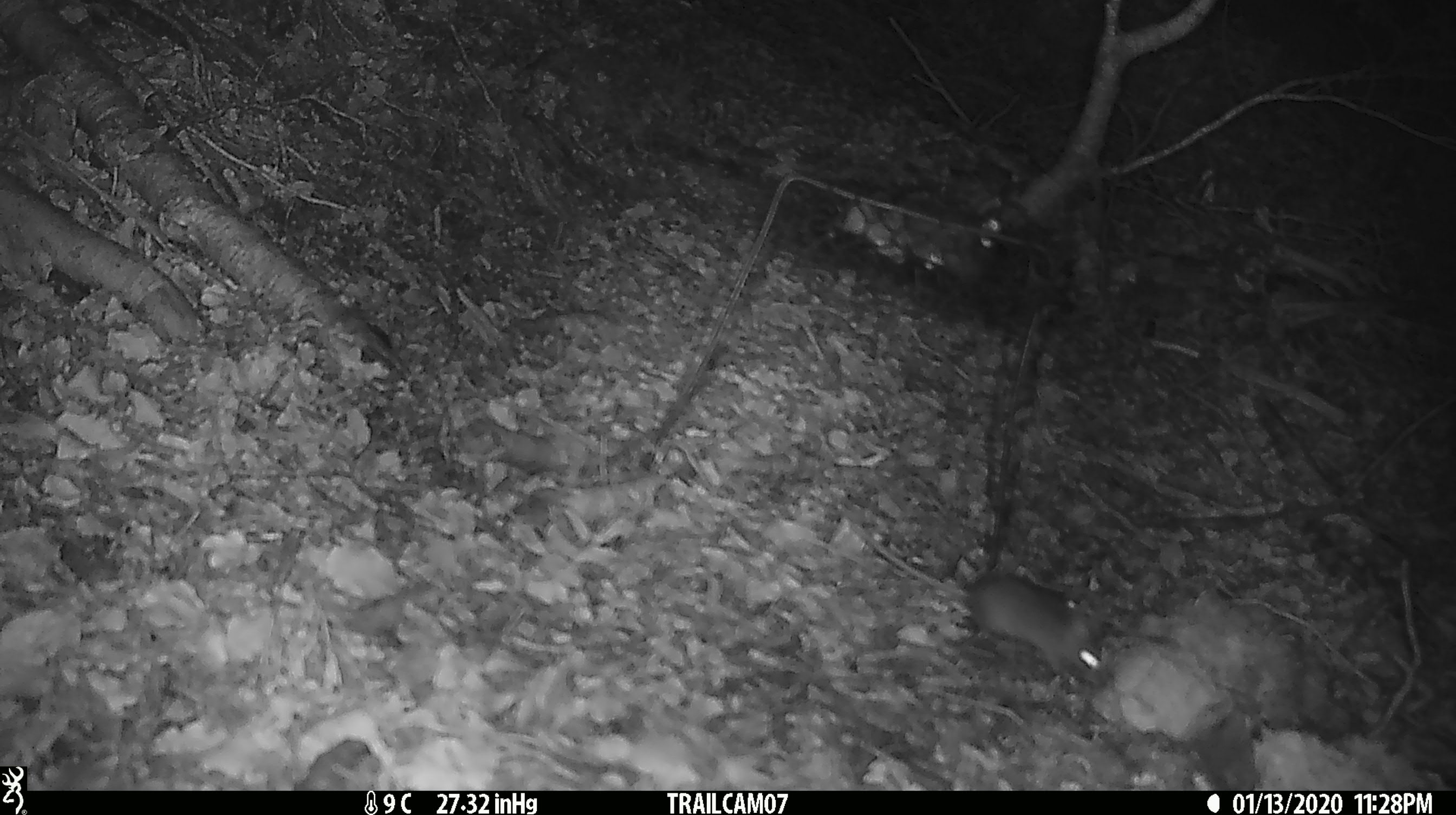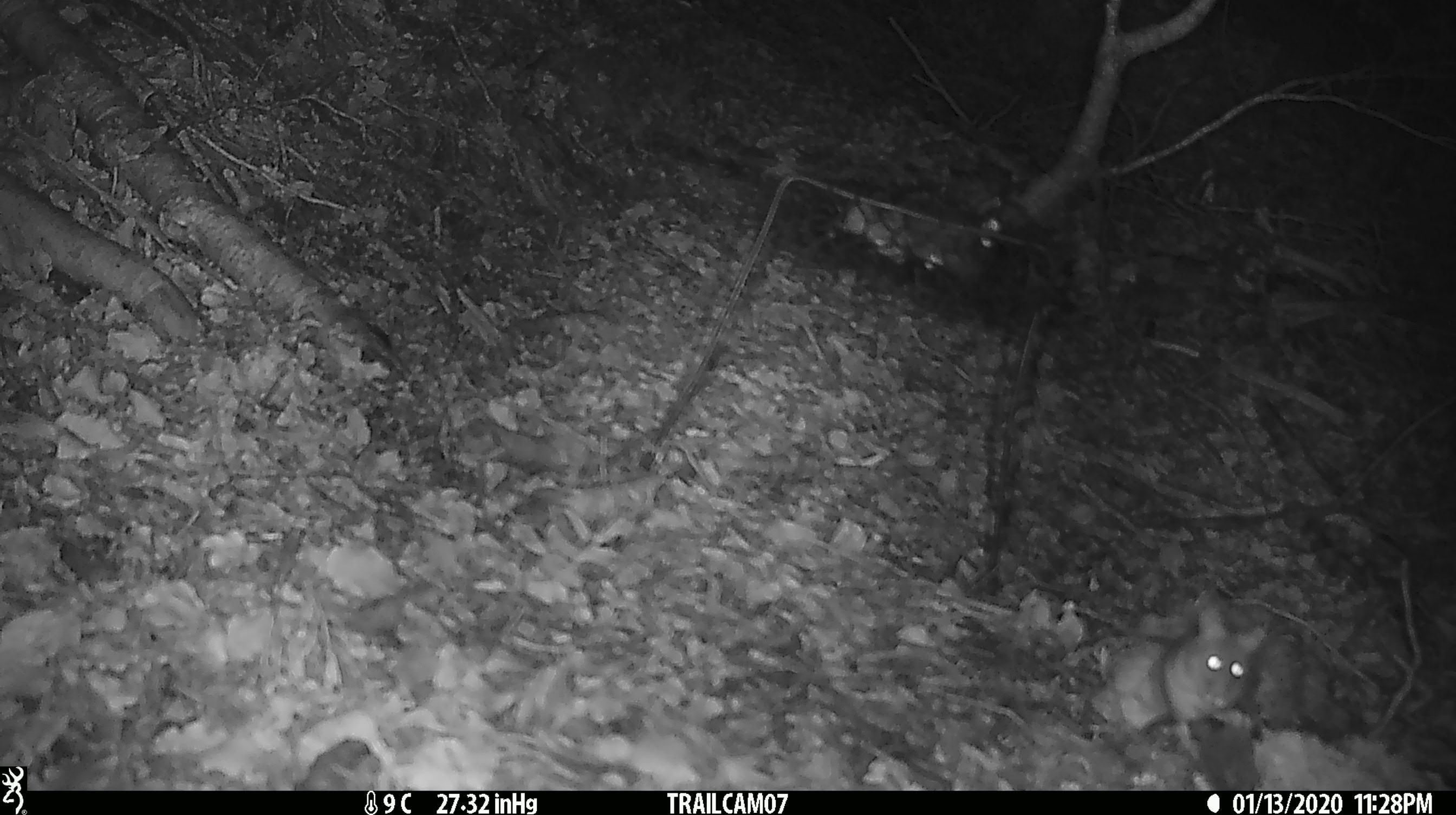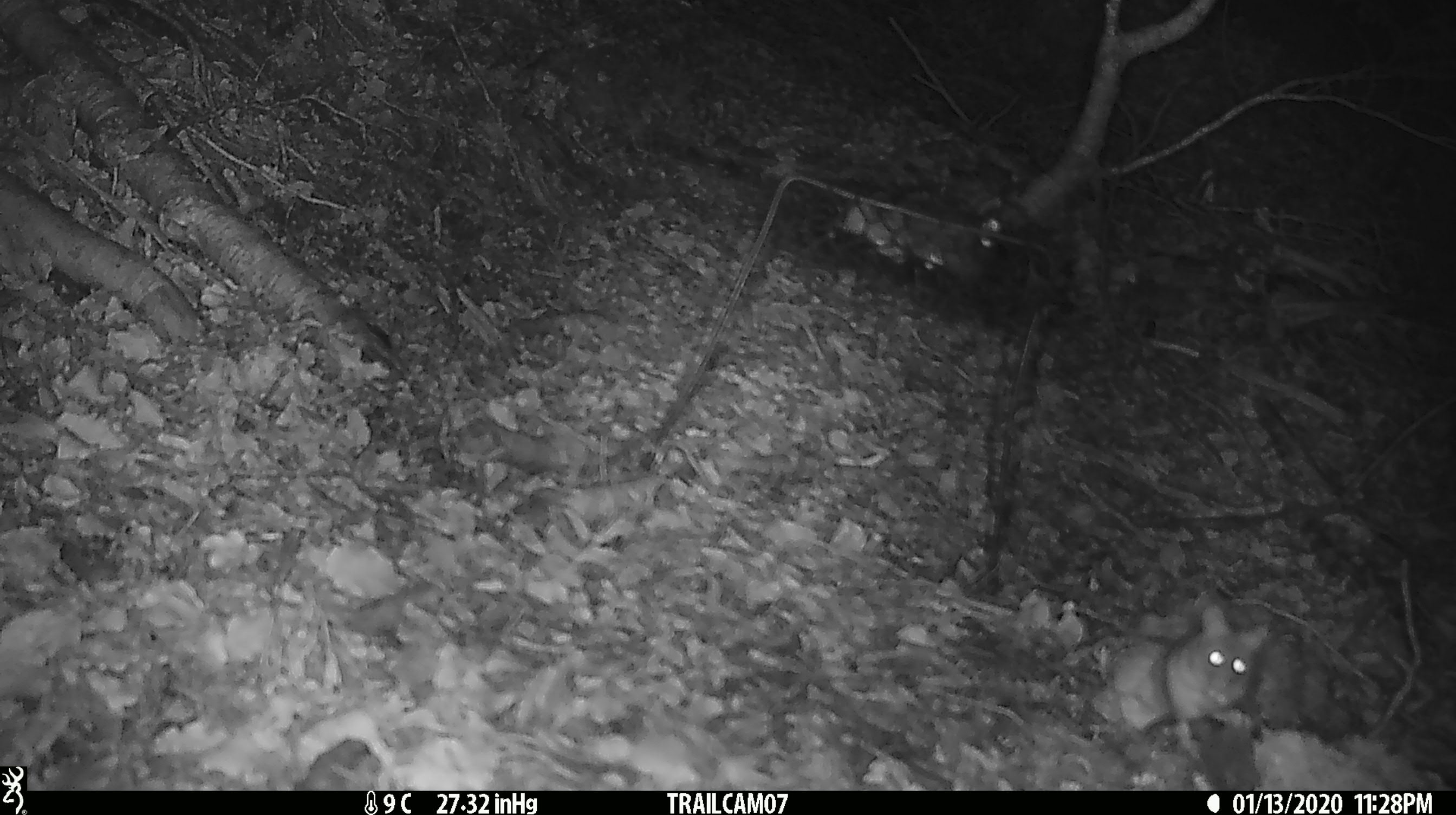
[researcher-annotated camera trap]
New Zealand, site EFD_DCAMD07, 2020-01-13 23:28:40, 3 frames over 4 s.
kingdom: Animalia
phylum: Chordata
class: Mammalia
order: Rodentia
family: Muridae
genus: Mus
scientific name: Mus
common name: mouse